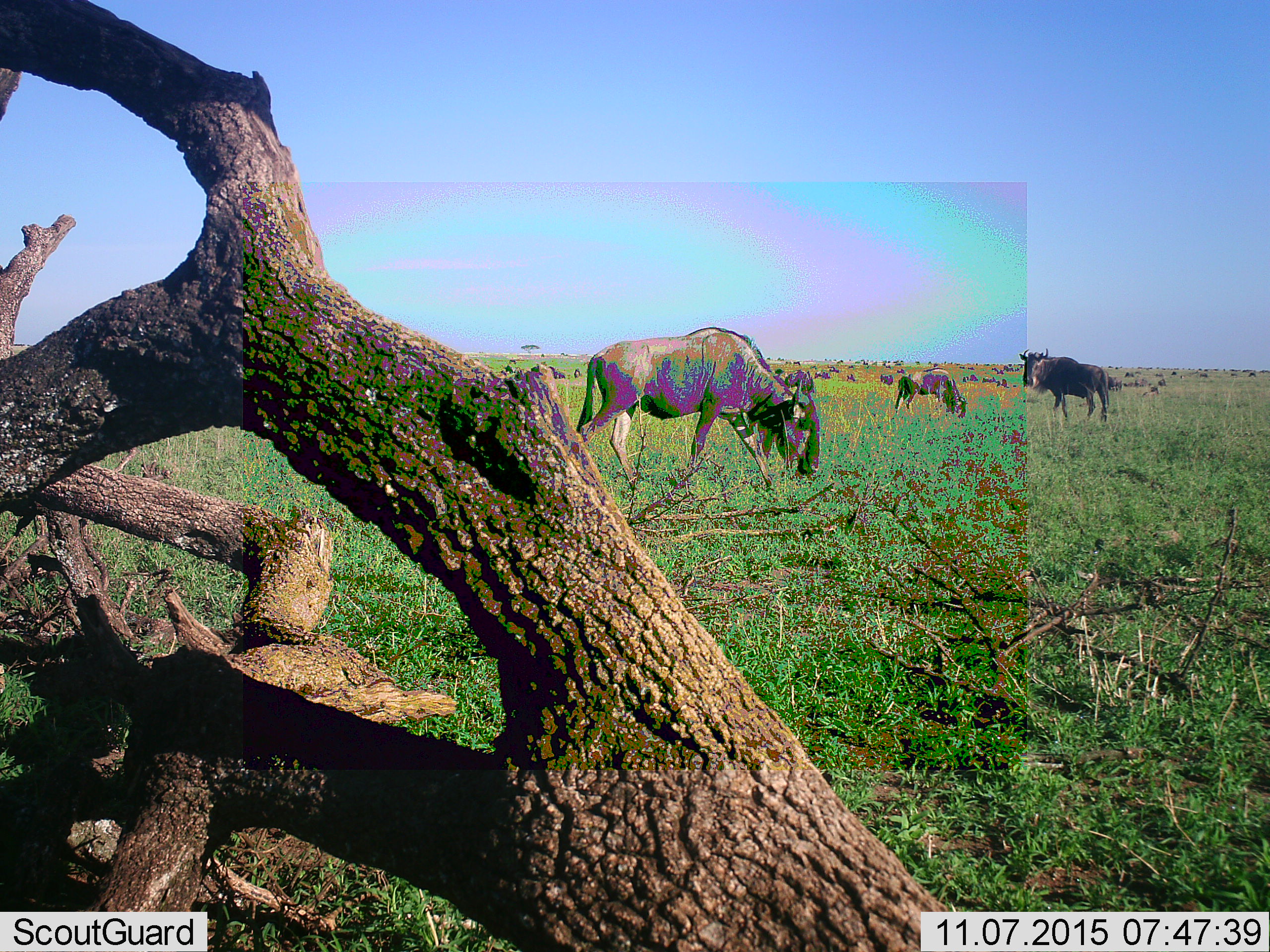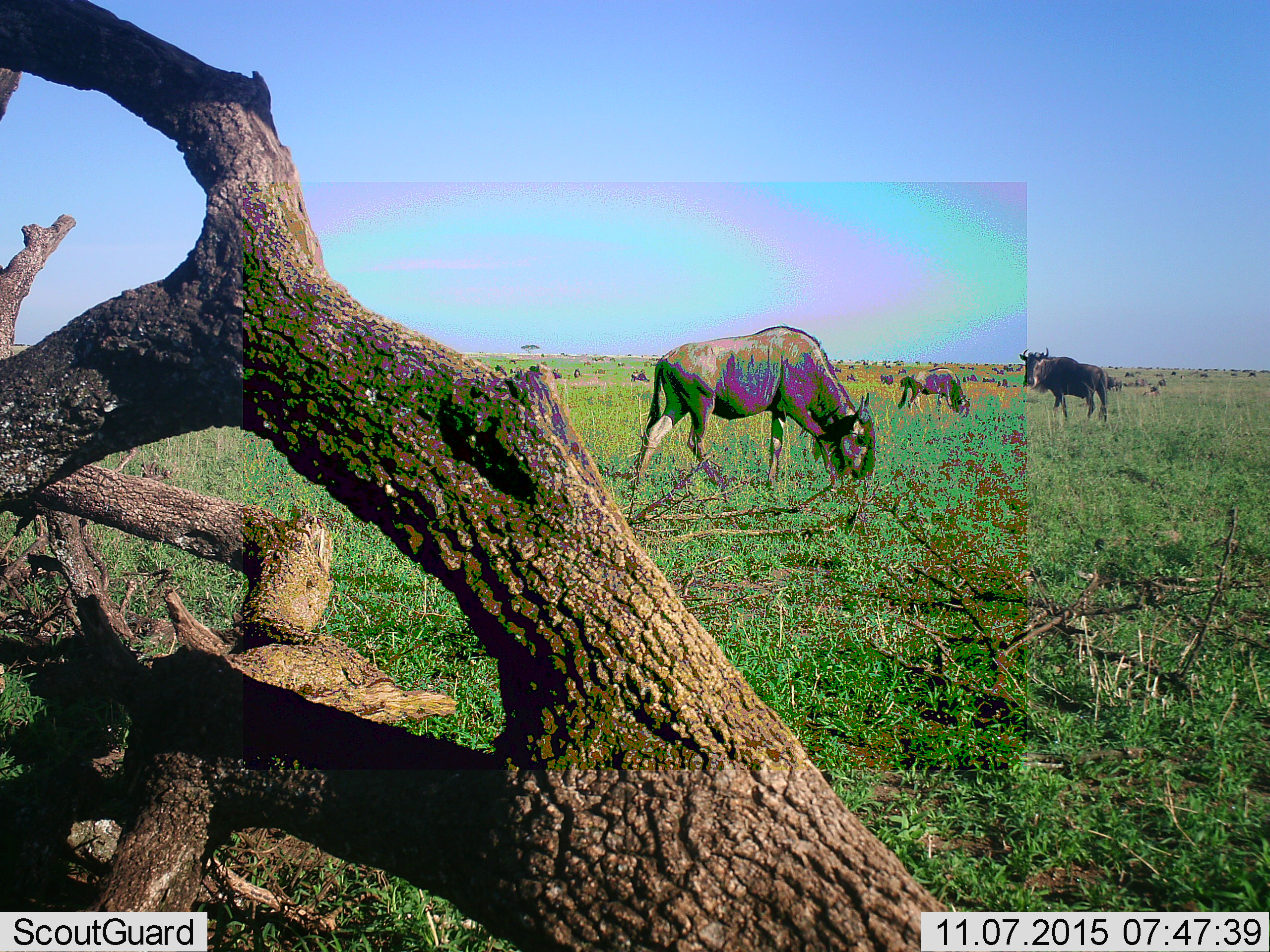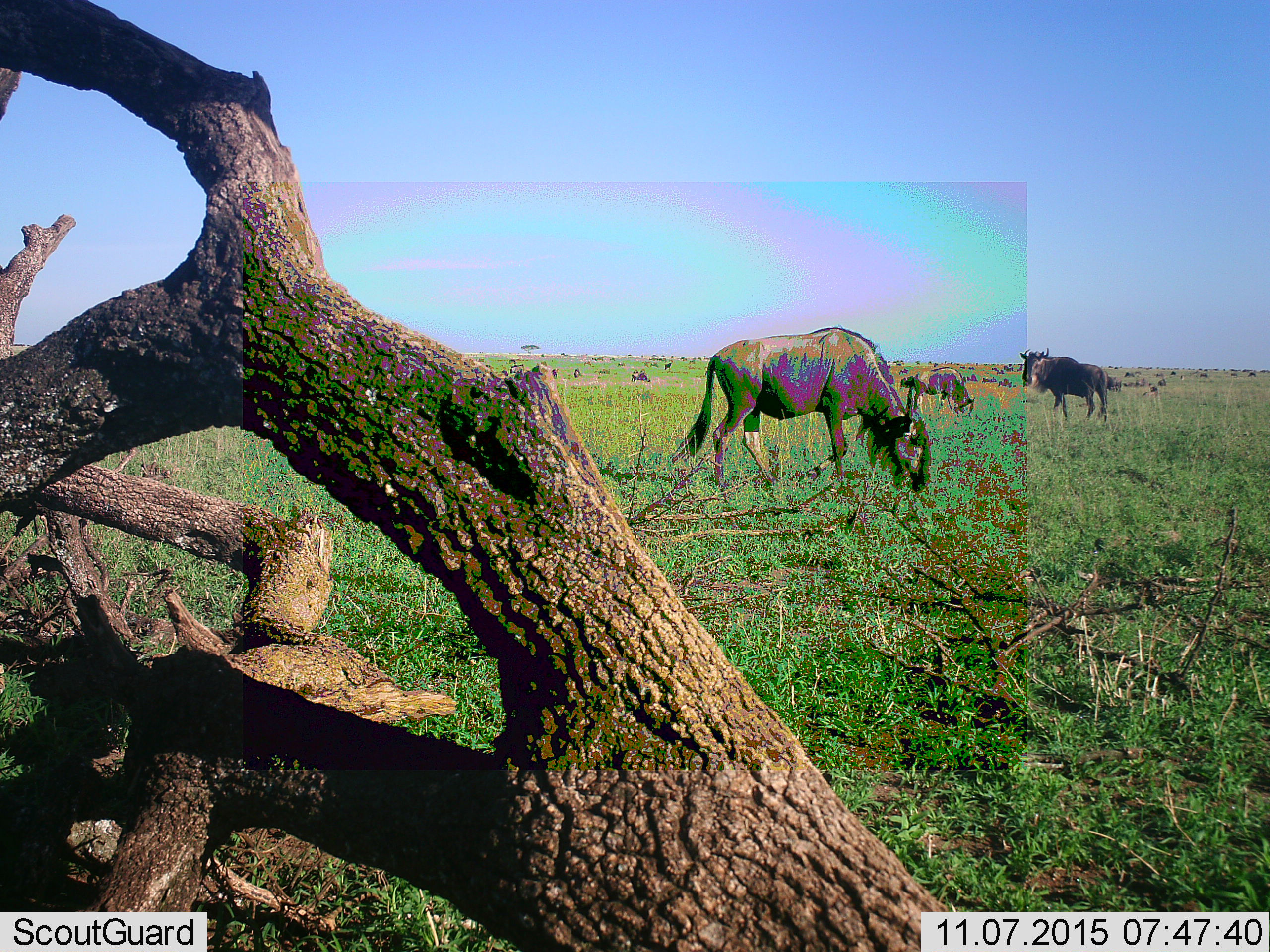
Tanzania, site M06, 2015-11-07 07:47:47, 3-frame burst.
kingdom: Animalia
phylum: Chordata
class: Mammalia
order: Artiodactyla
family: Bovidae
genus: Connochaetes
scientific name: Connochaetes taurinus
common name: blue wildebeest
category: wildebeest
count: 11-50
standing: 75%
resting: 12%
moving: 88%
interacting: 0%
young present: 0%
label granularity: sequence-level